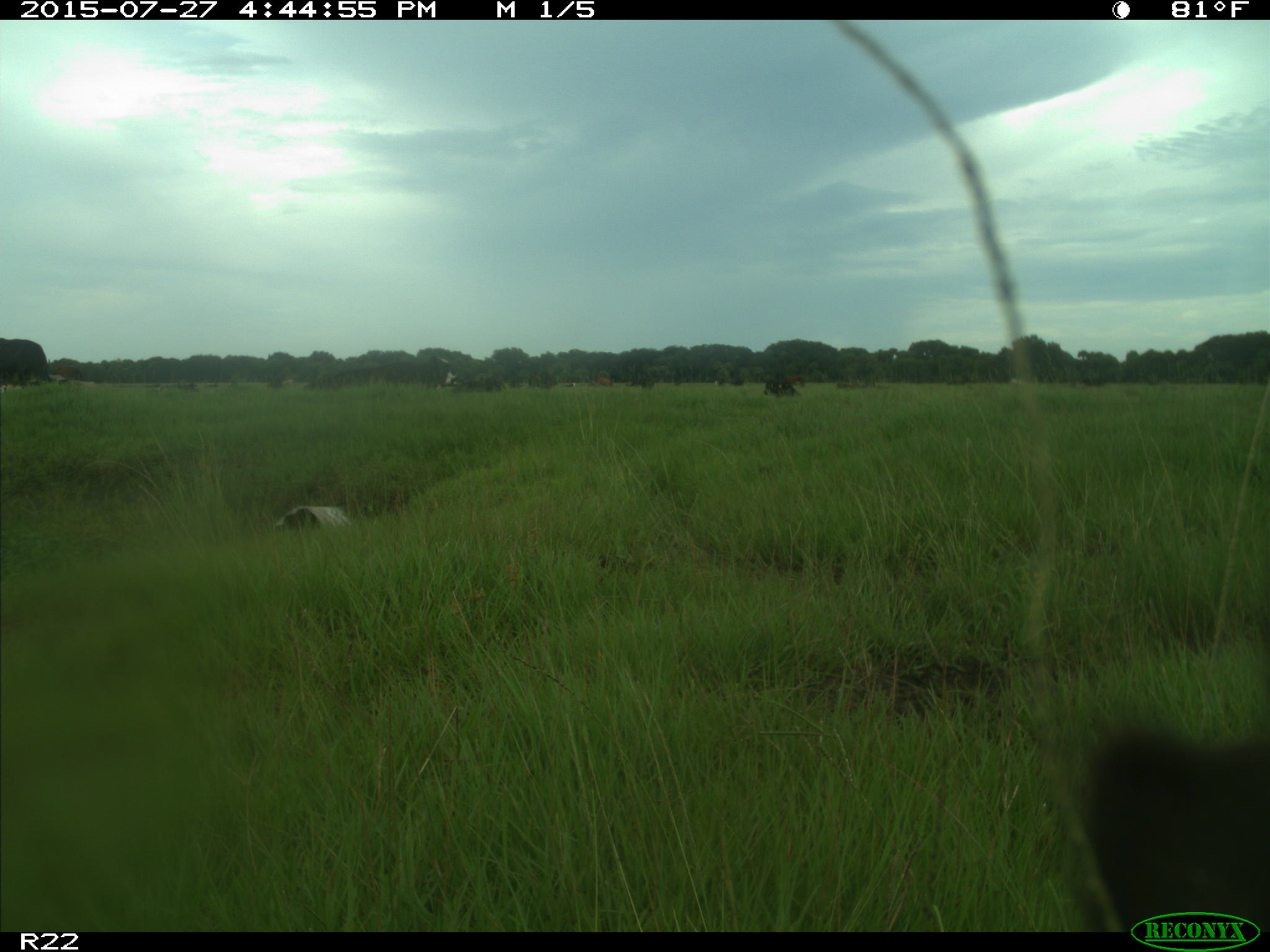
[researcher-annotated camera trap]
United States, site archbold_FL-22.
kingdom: Animalia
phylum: Chordata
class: Mammalia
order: Artiodactyla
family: Bovidae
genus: Bos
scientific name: Bos taurus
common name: domestic cow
Bos taurus (domestic cow).